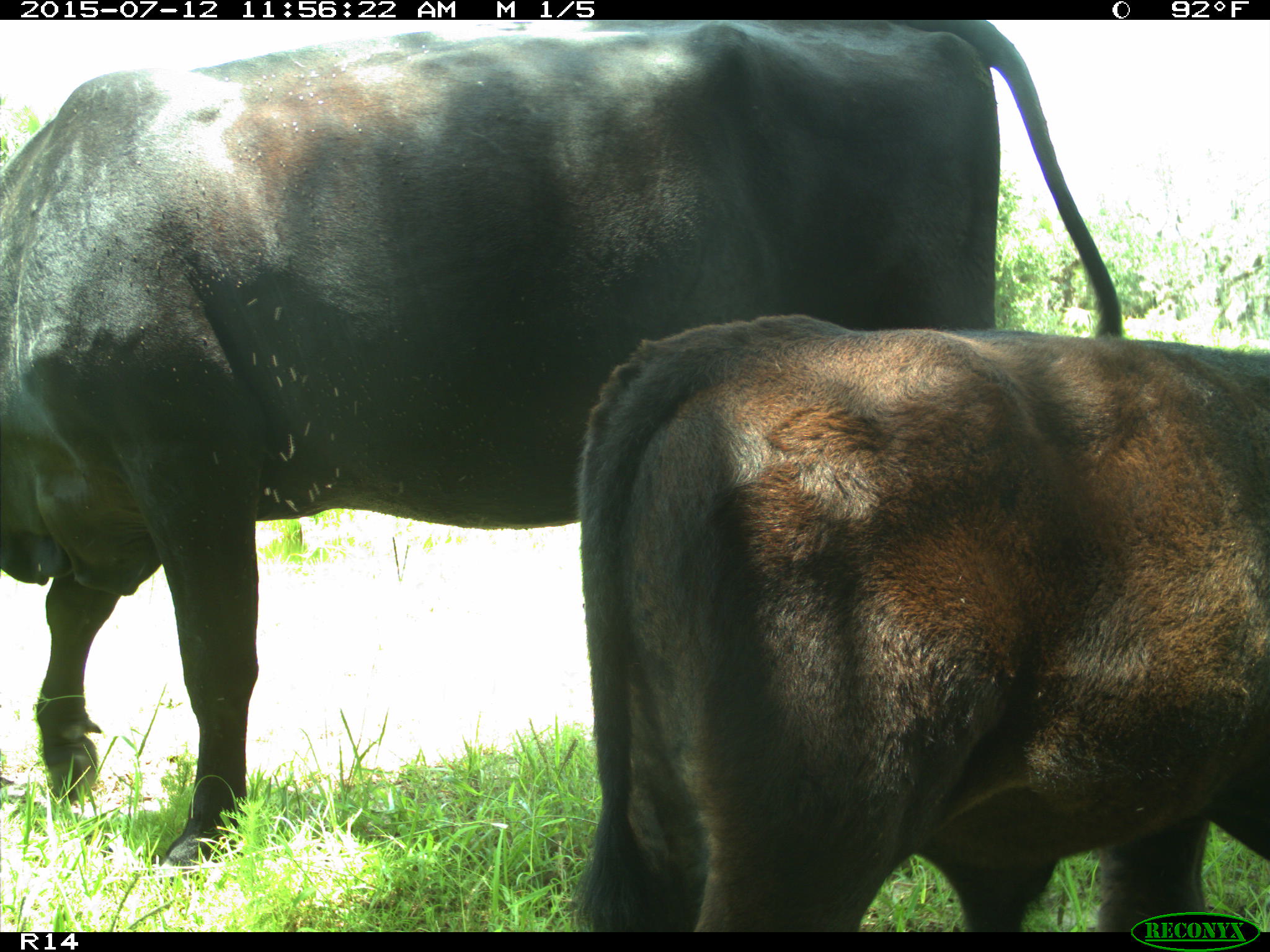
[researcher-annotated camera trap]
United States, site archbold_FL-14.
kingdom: Animalia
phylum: Chordata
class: Mammalia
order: Artiodactyla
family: Bovidae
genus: Bos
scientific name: Bos taurus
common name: domestic cow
Bos taurus (domestic cow).